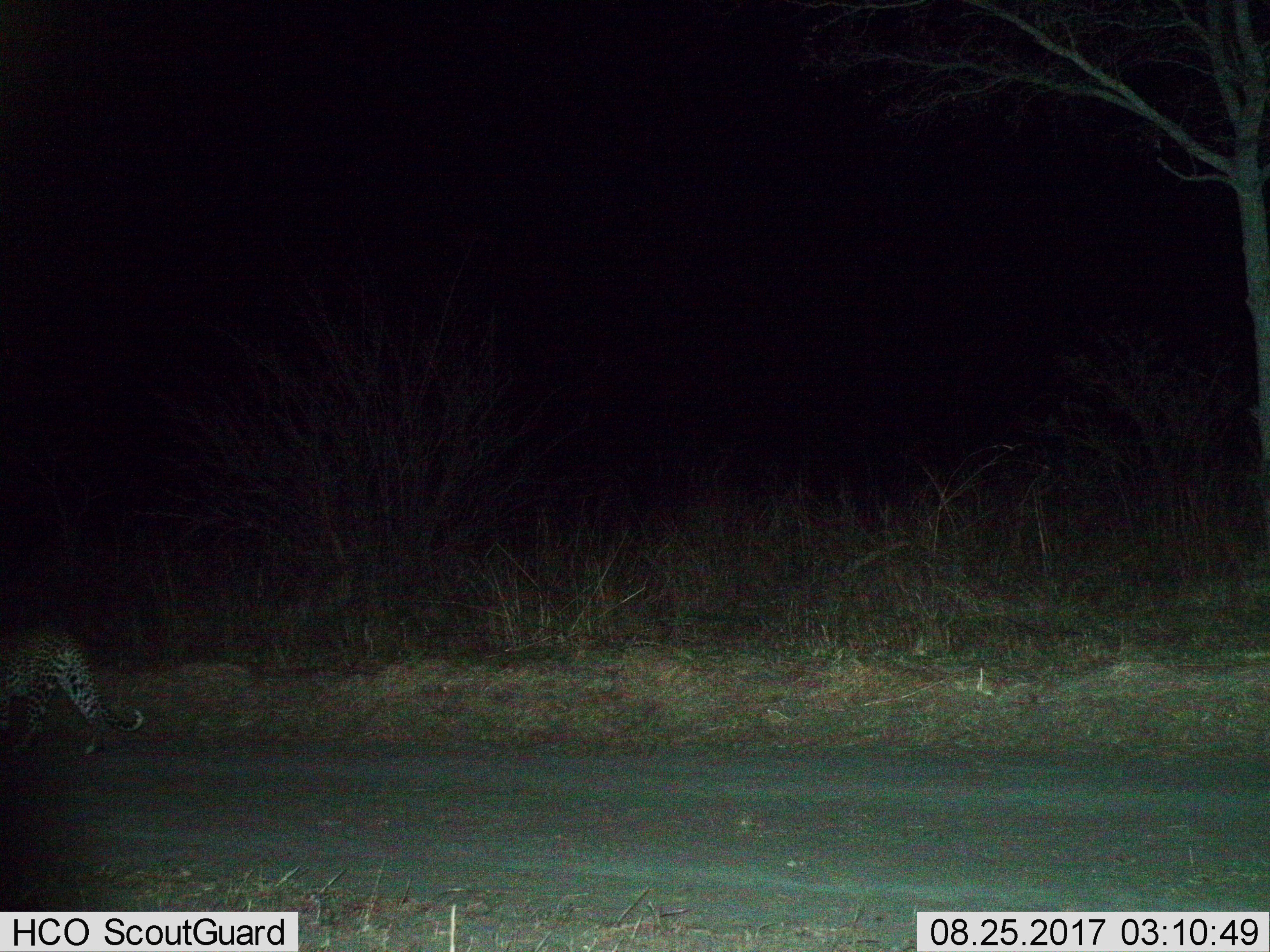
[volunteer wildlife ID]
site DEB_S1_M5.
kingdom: Animalia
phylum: Chordata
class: Mammalia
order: Carnivora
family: Felidae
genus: Panthera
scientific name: Panthera pardus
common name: leopard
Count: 1.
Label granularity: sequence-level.